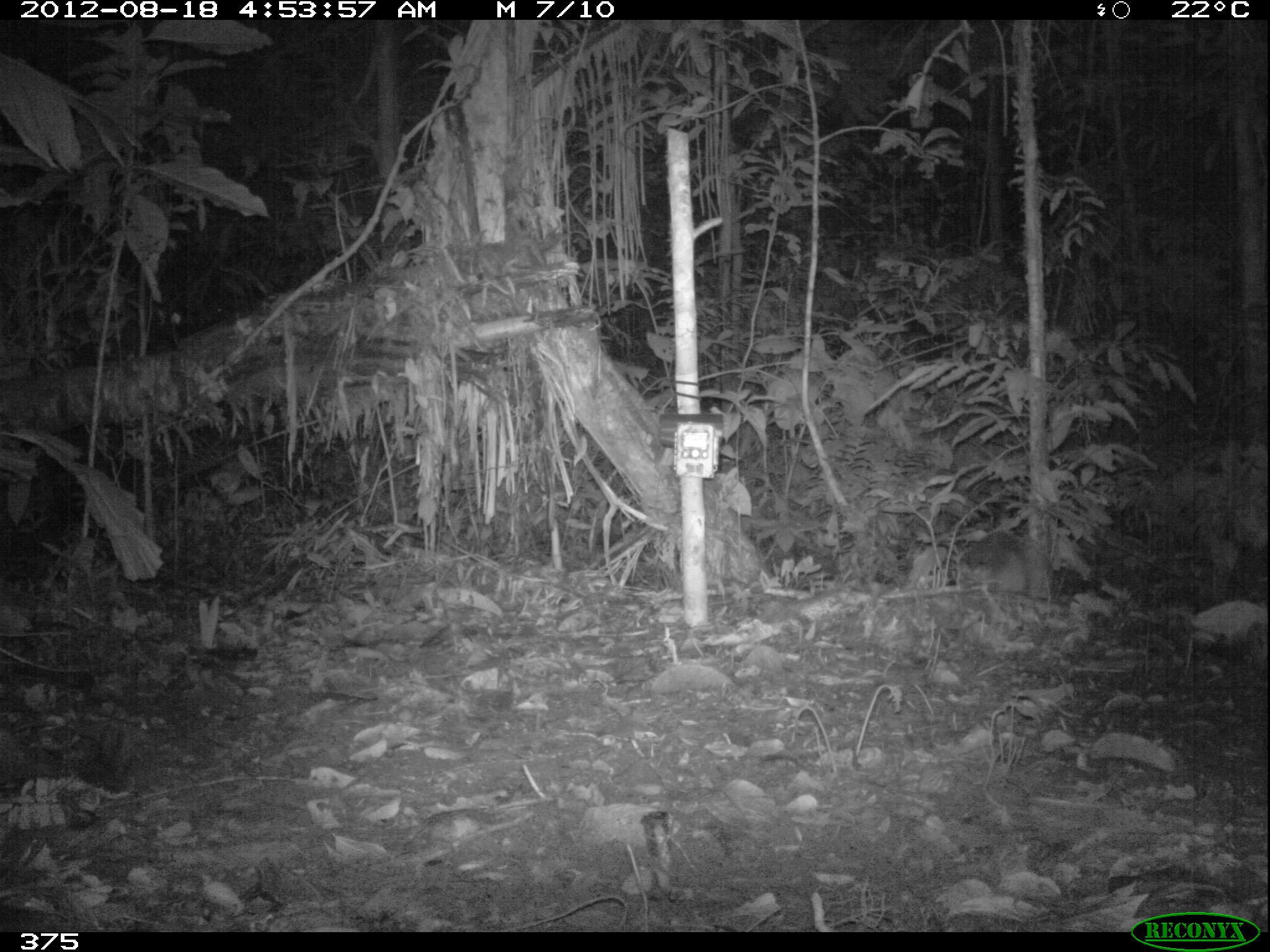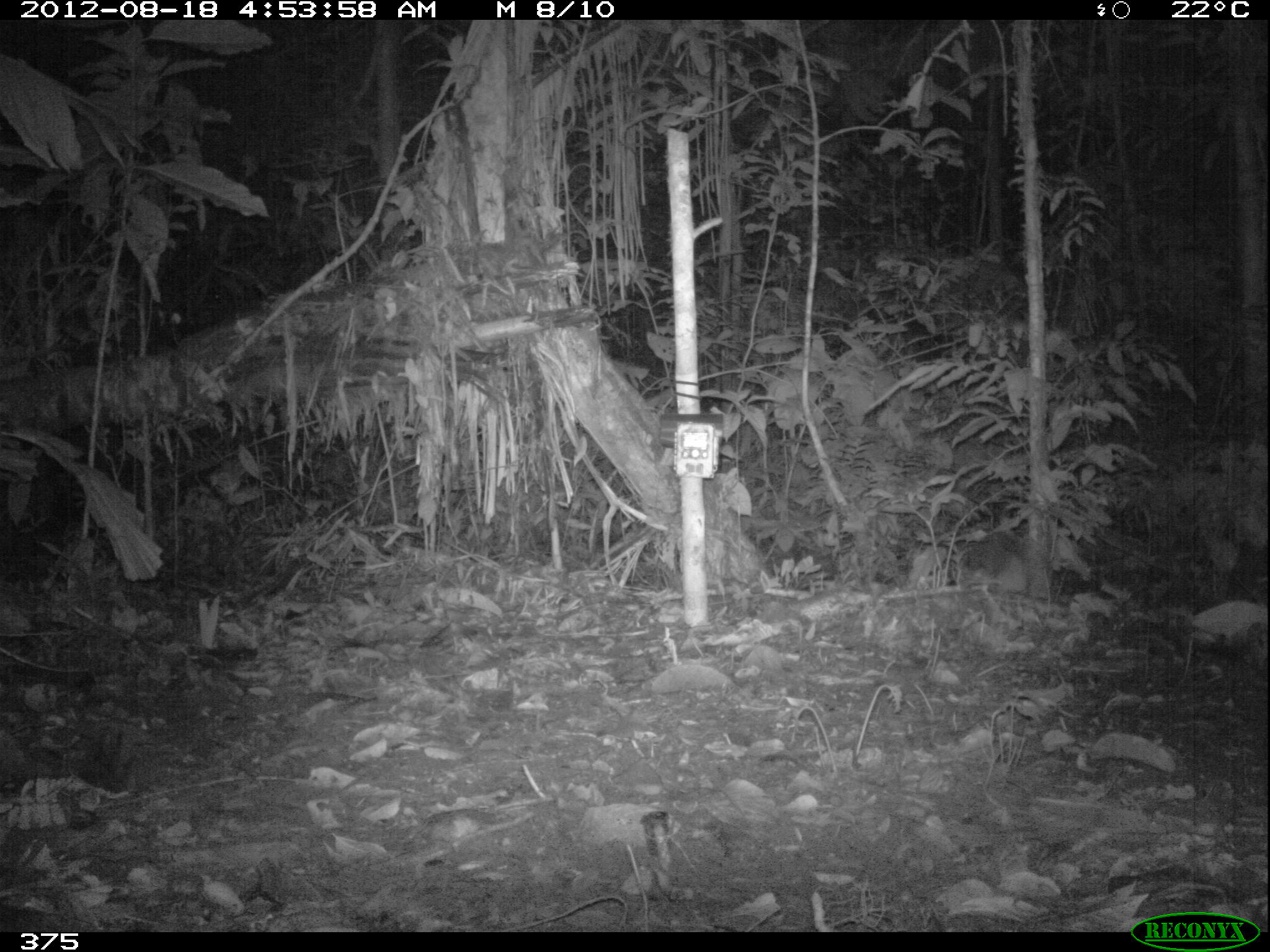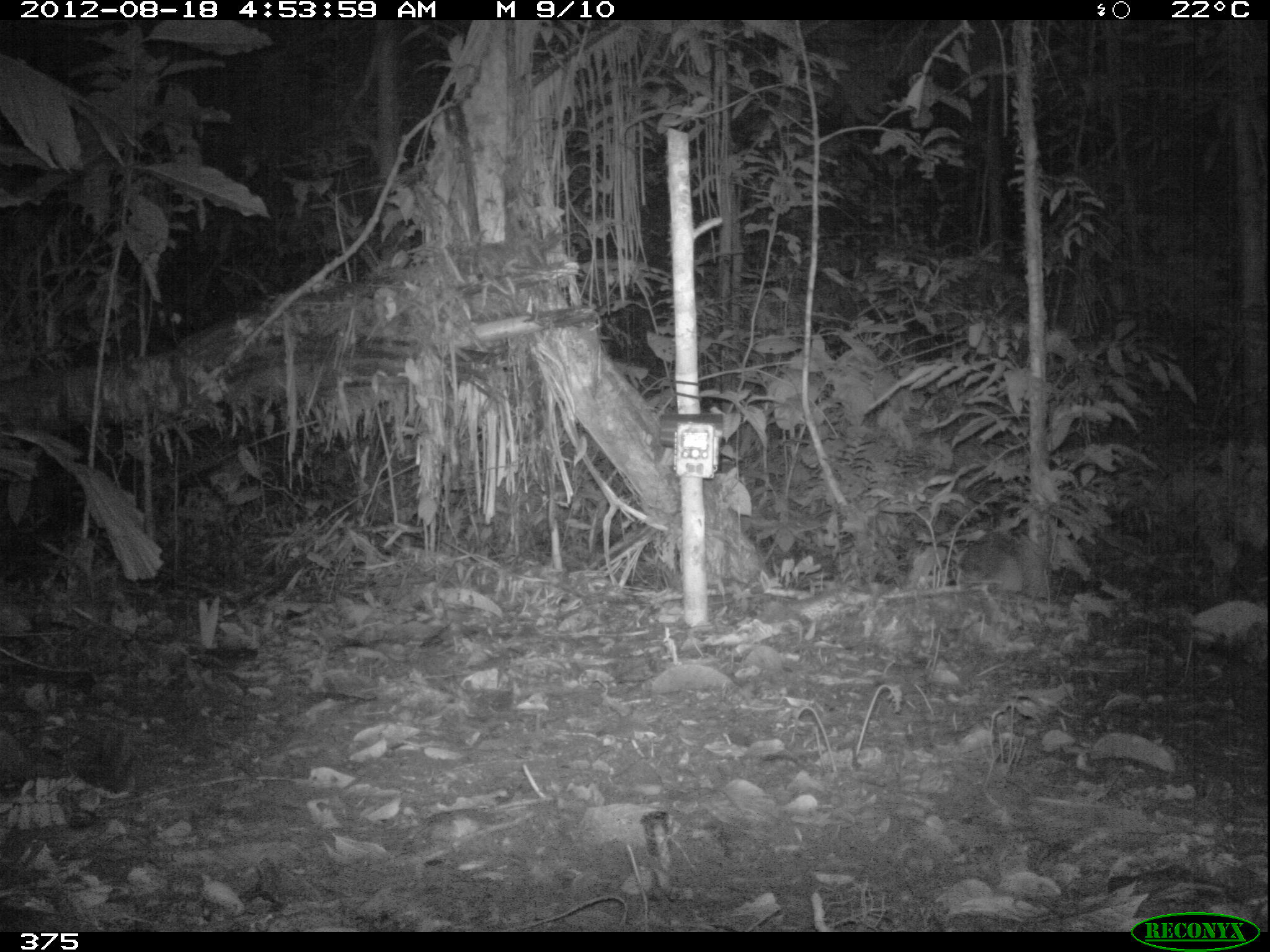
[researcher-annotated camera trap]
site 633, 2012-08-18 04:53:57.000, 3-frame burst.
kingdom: Animalia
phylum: Chordata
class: Mammalia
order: Cingulata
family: Dasypodidae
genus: Dasypus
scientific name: Dasypus novemcinctus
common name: nine-banded armadillo